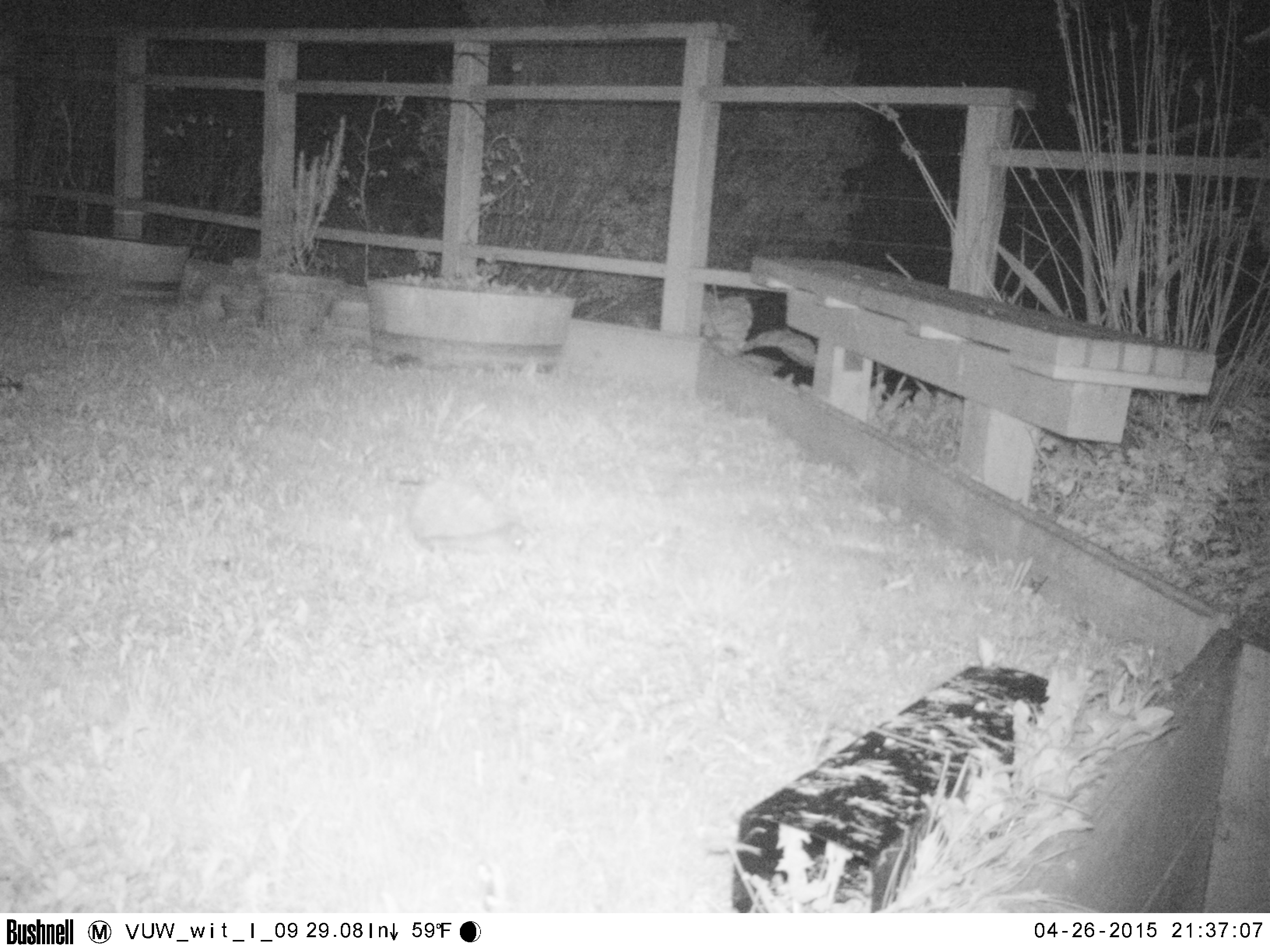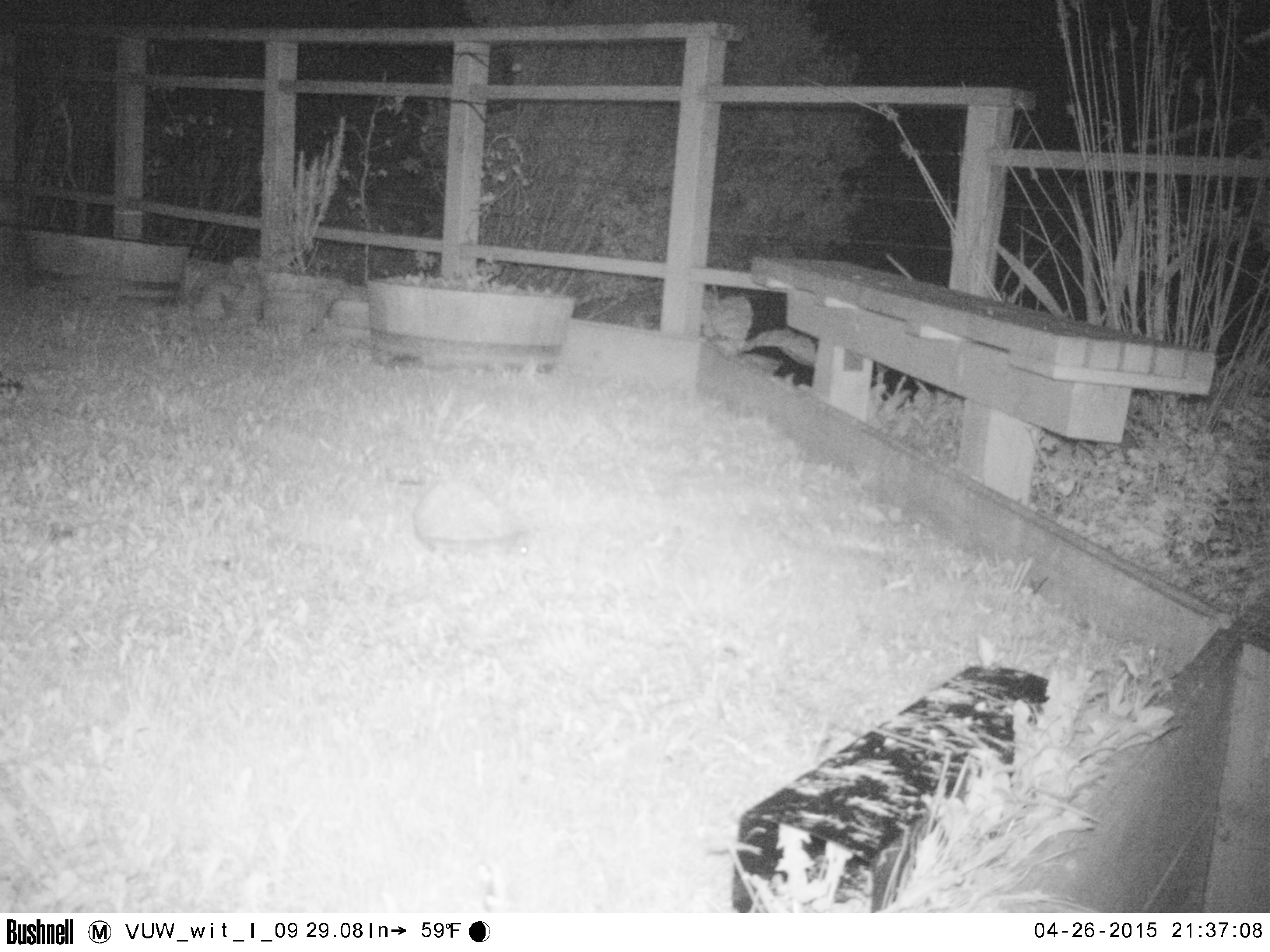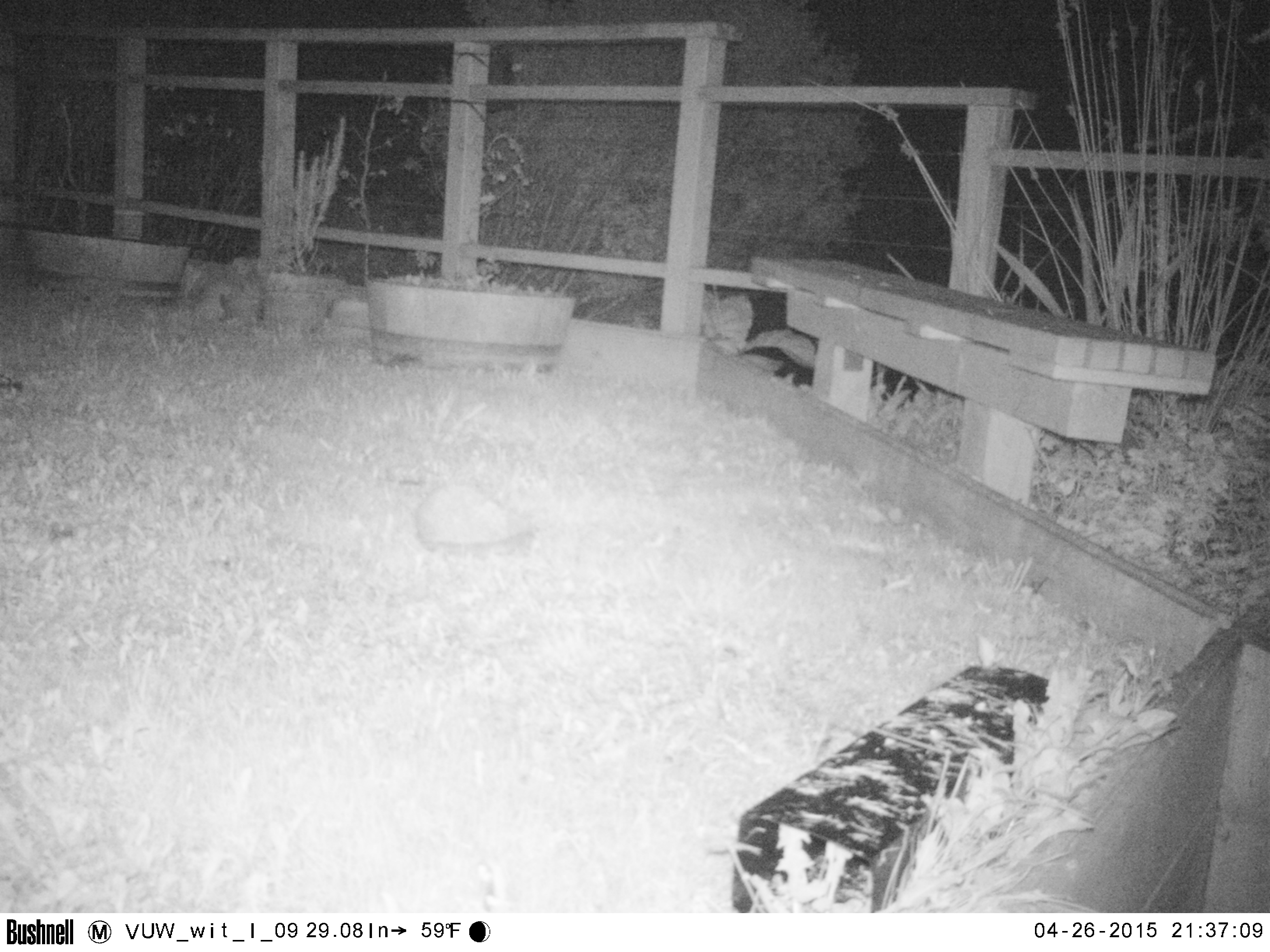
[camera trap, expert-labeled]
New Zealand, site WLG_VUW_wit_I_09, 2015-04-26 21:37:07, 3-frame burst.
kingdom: Animalia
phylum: Chordata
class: Mammalia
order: Eulipotyphla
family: Erinaceidae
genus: Erinaceus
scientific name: Erinaceus europaeus europaeus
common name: european hedgehog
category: hedgehog